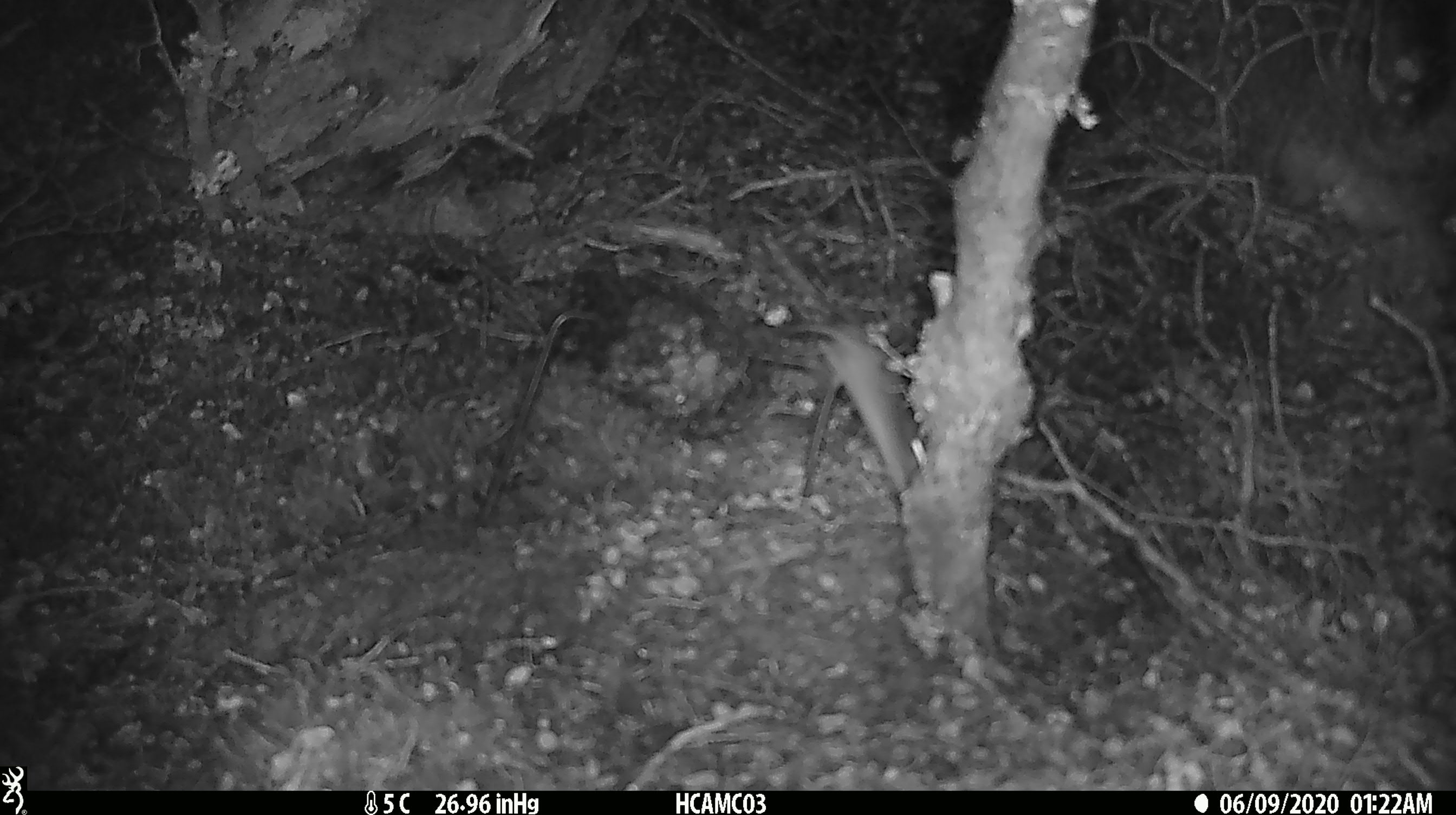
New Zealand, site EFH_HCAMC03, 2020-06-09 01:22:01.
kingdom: Animalia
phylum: Chordata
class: Mammalia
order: Rodentia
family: Muridae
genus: Mus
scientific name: Mus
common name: mouse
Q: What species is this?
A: Mouse (Mus).